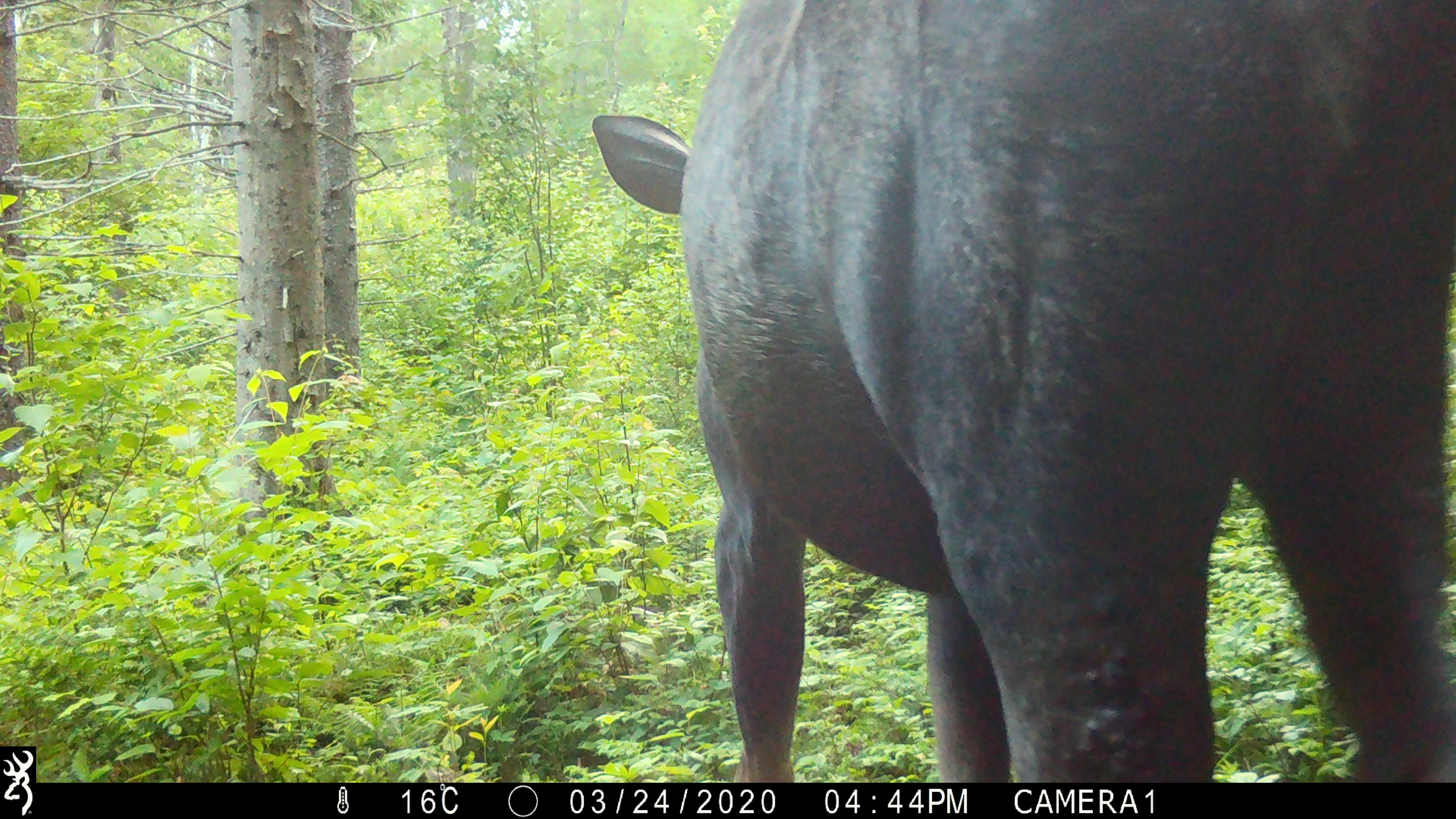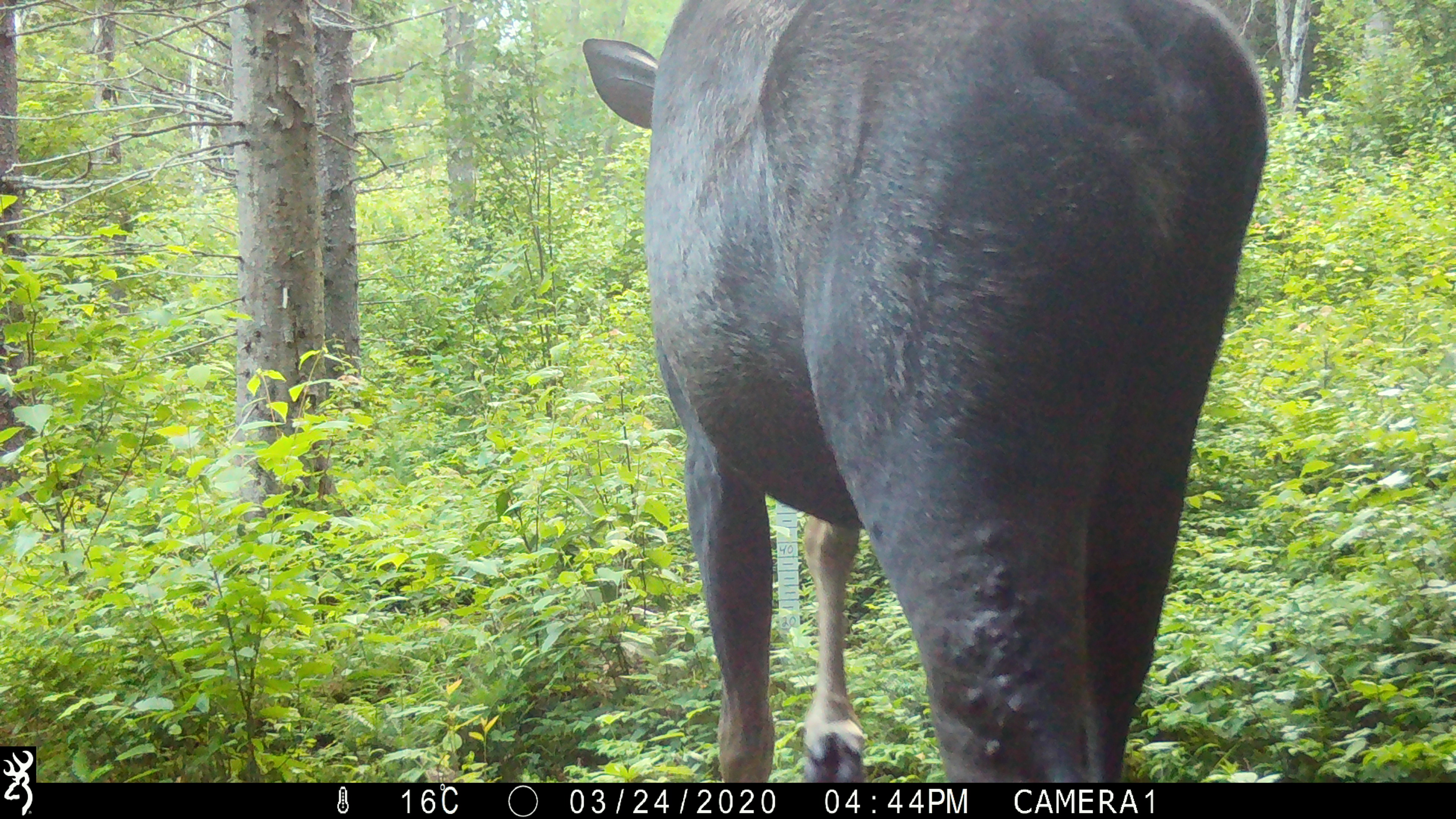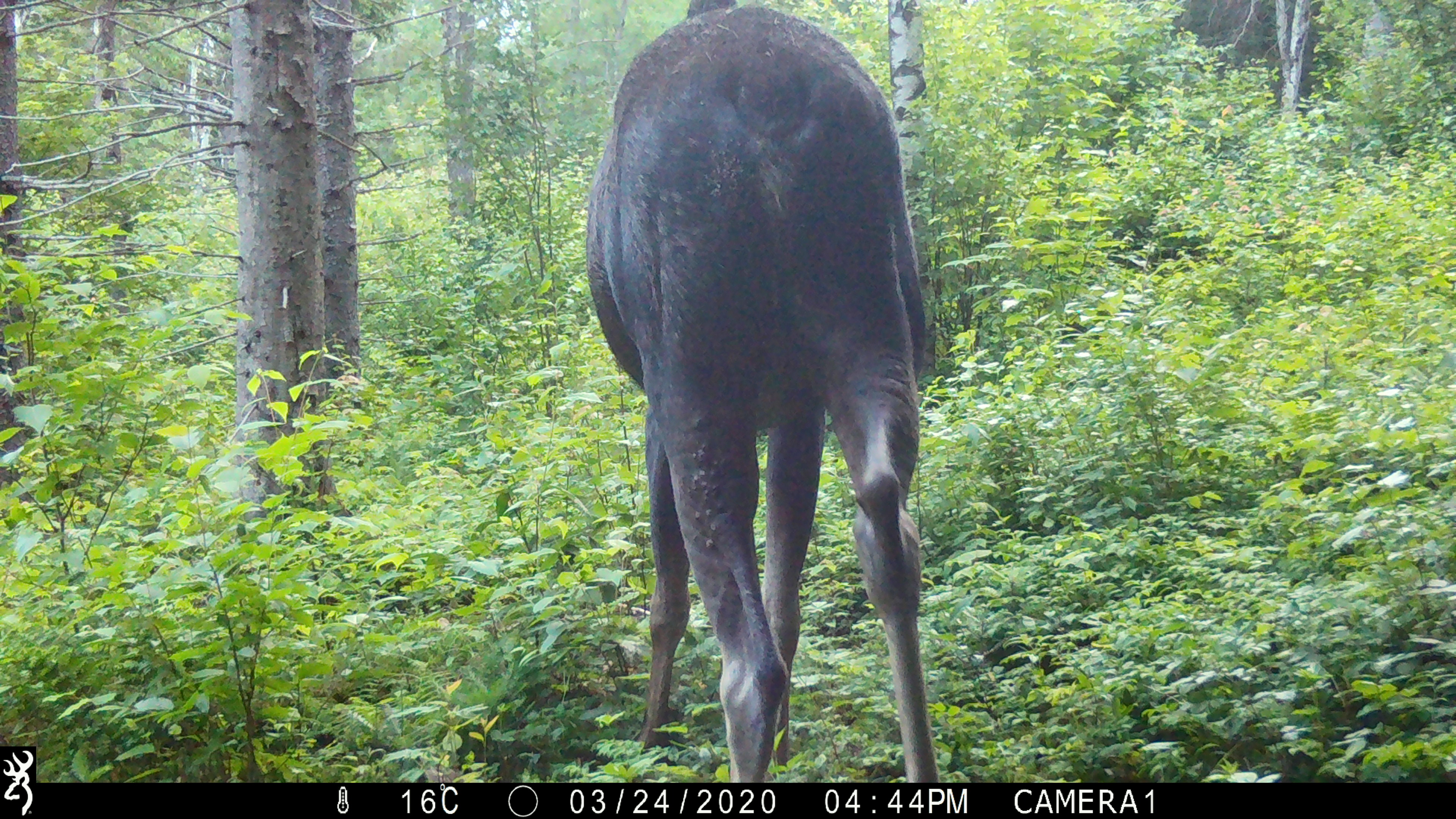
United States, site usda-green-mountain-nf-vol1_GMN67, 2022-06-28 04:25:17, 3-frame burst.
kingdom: Animalia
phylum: Chordata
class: Mammalia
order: Artiodactyla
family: Cervidae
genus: Alces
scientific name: Alces alces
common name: moose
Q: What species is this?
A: Moose (Alces alces).